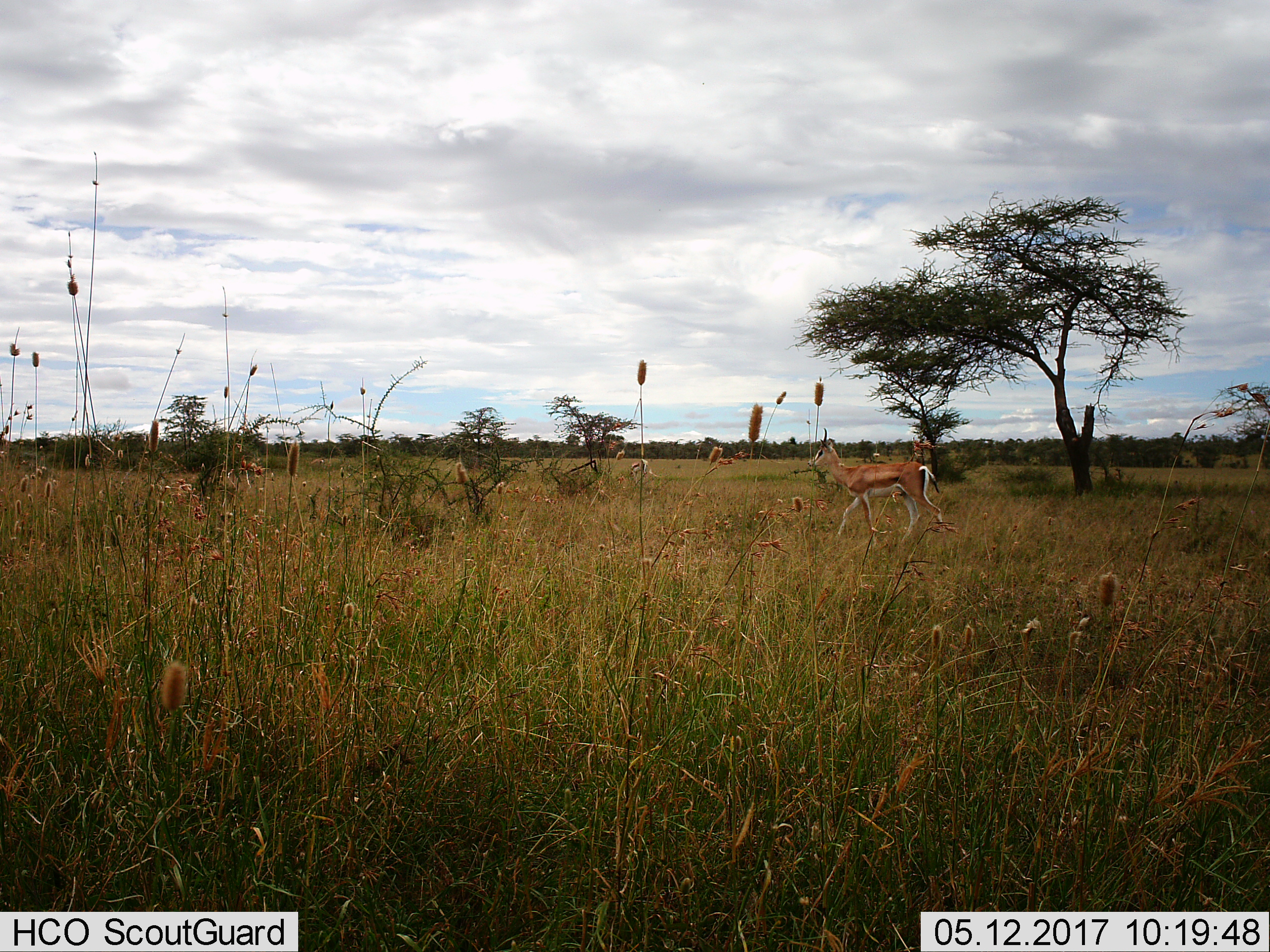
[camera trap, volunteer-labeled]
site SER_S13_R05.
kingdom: Animalia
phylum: Chordata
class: Mammalia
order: Artiodactyla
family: Bovidae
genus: Nanger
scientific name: Nanger granti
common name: grant's gazelle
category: gazellegrants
Gazellegrants (grant's gazelle) (Nanger granti), count 1. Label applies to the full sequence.